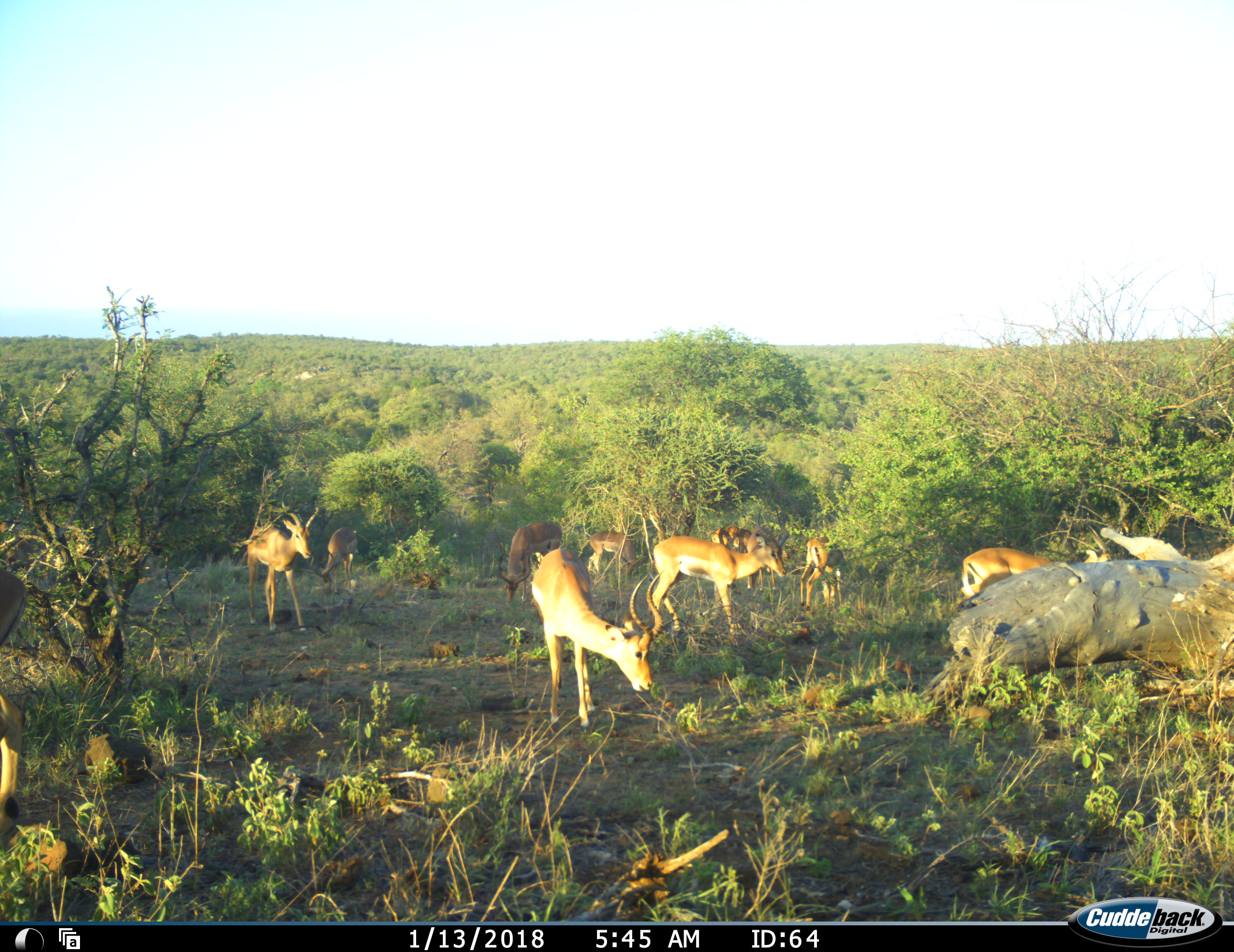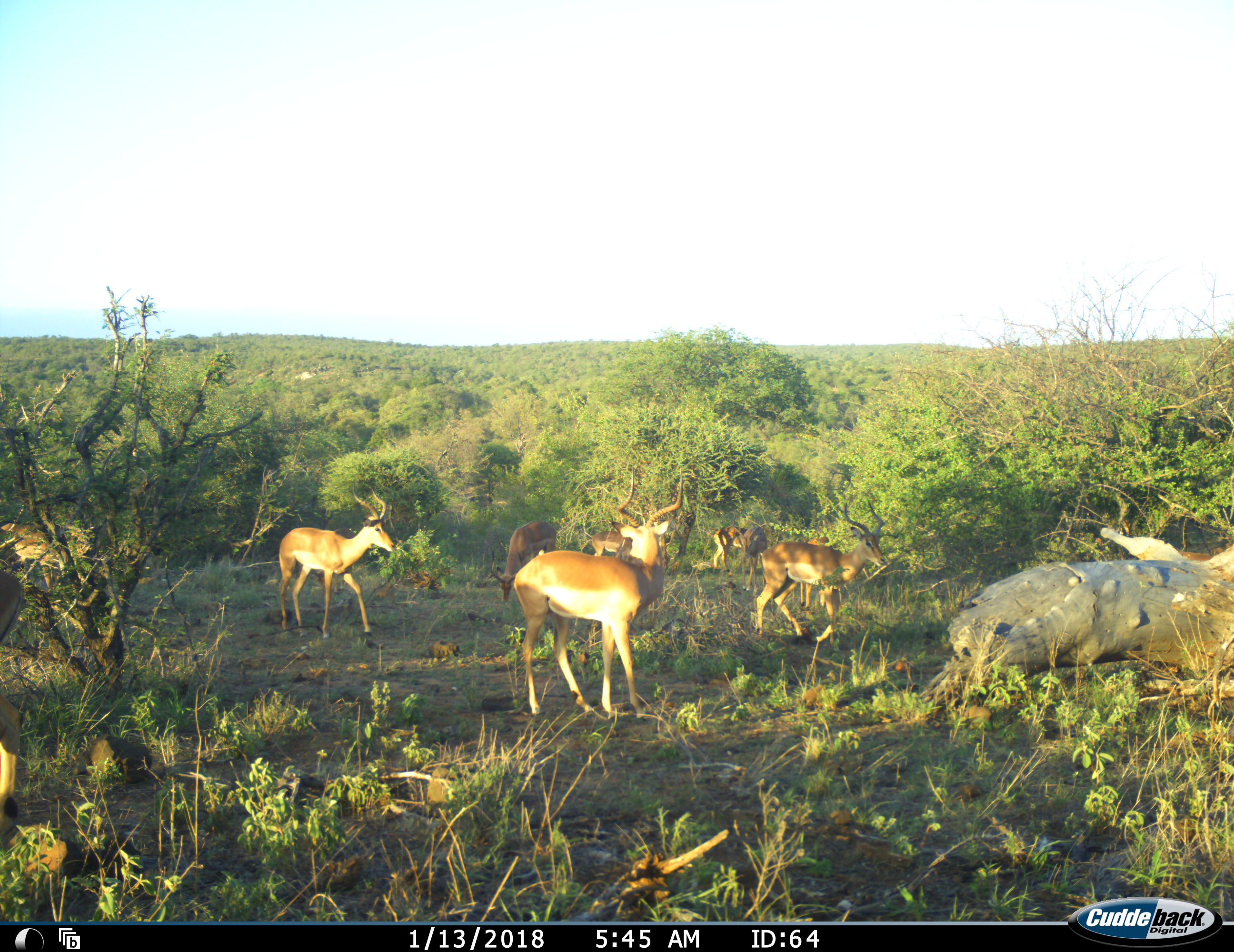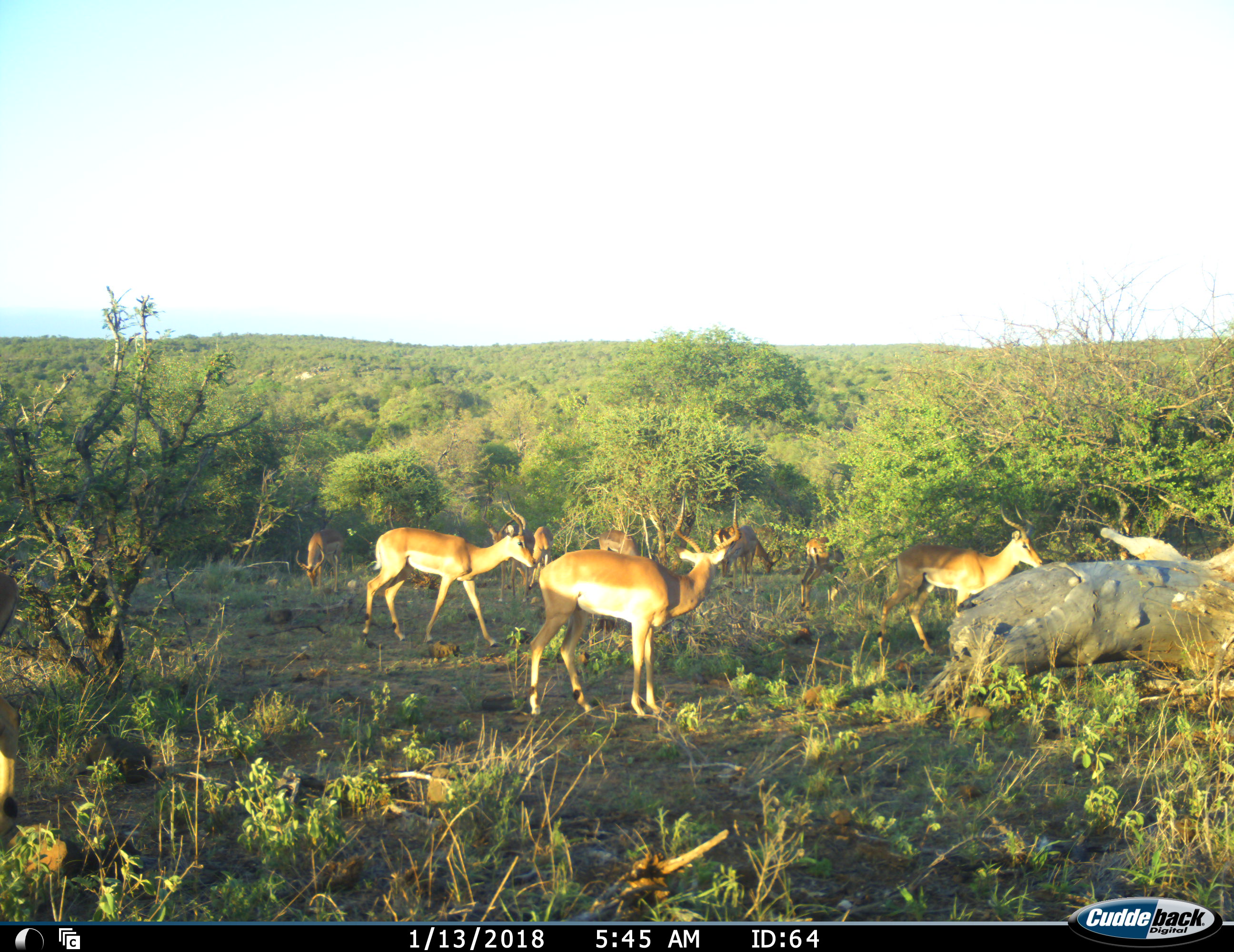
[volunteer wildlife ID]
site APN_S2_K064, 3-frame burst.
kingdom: Animalia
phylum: Chordata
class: Mammalia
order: Artiodactyla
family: Bovidae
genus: Aepyceros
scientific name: Aepyceros melampus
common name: impala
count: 11-50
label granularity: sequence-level